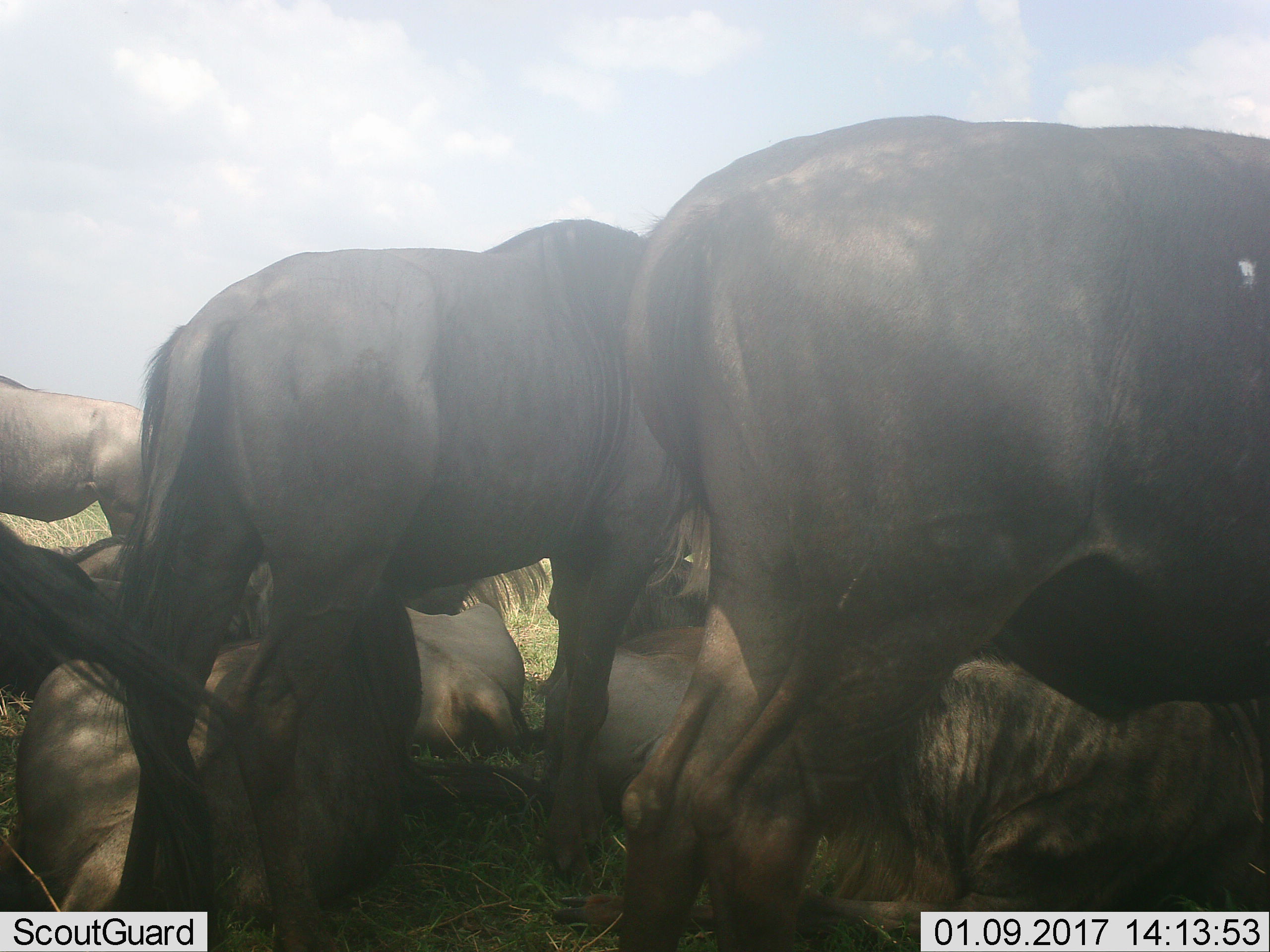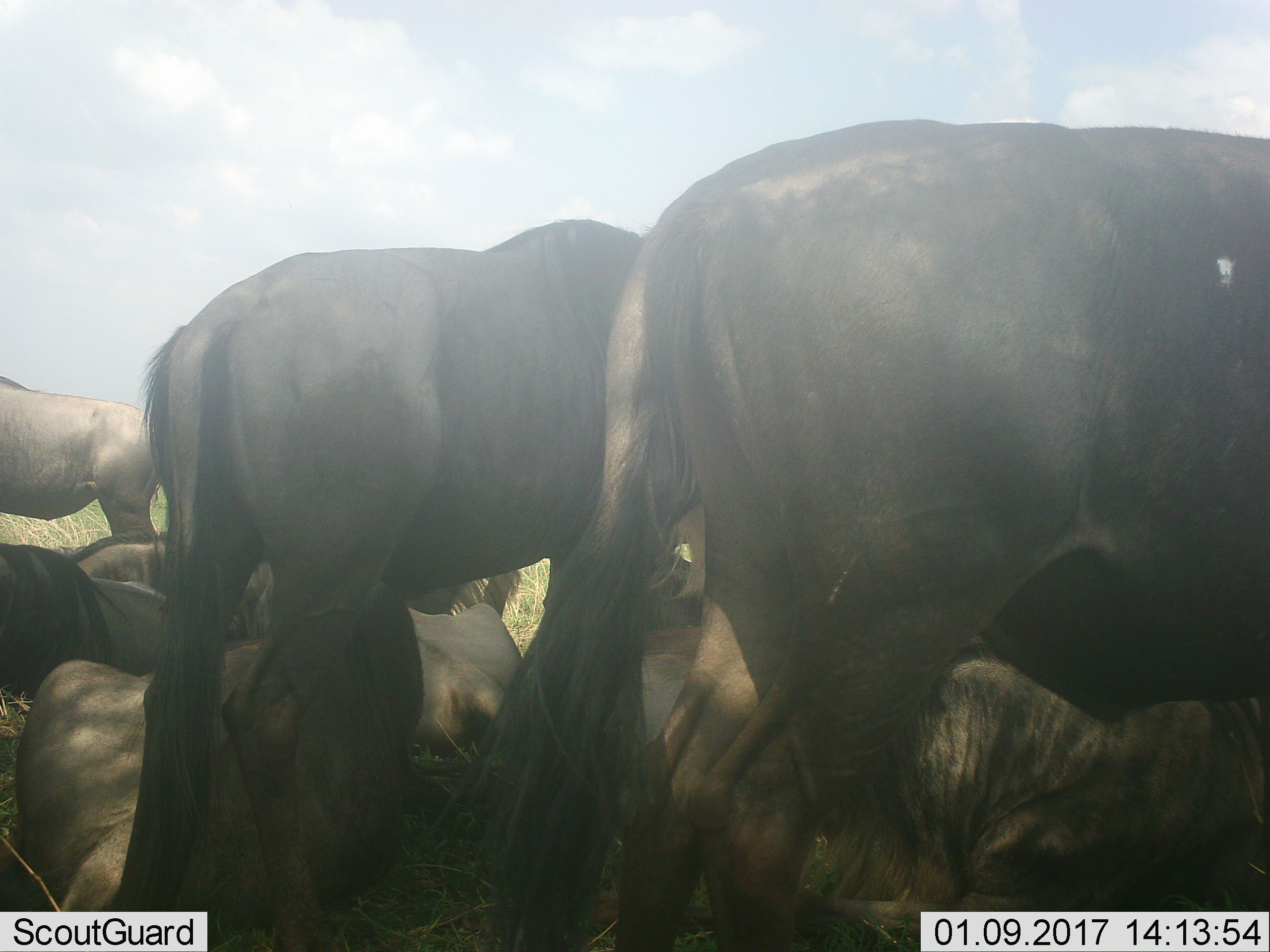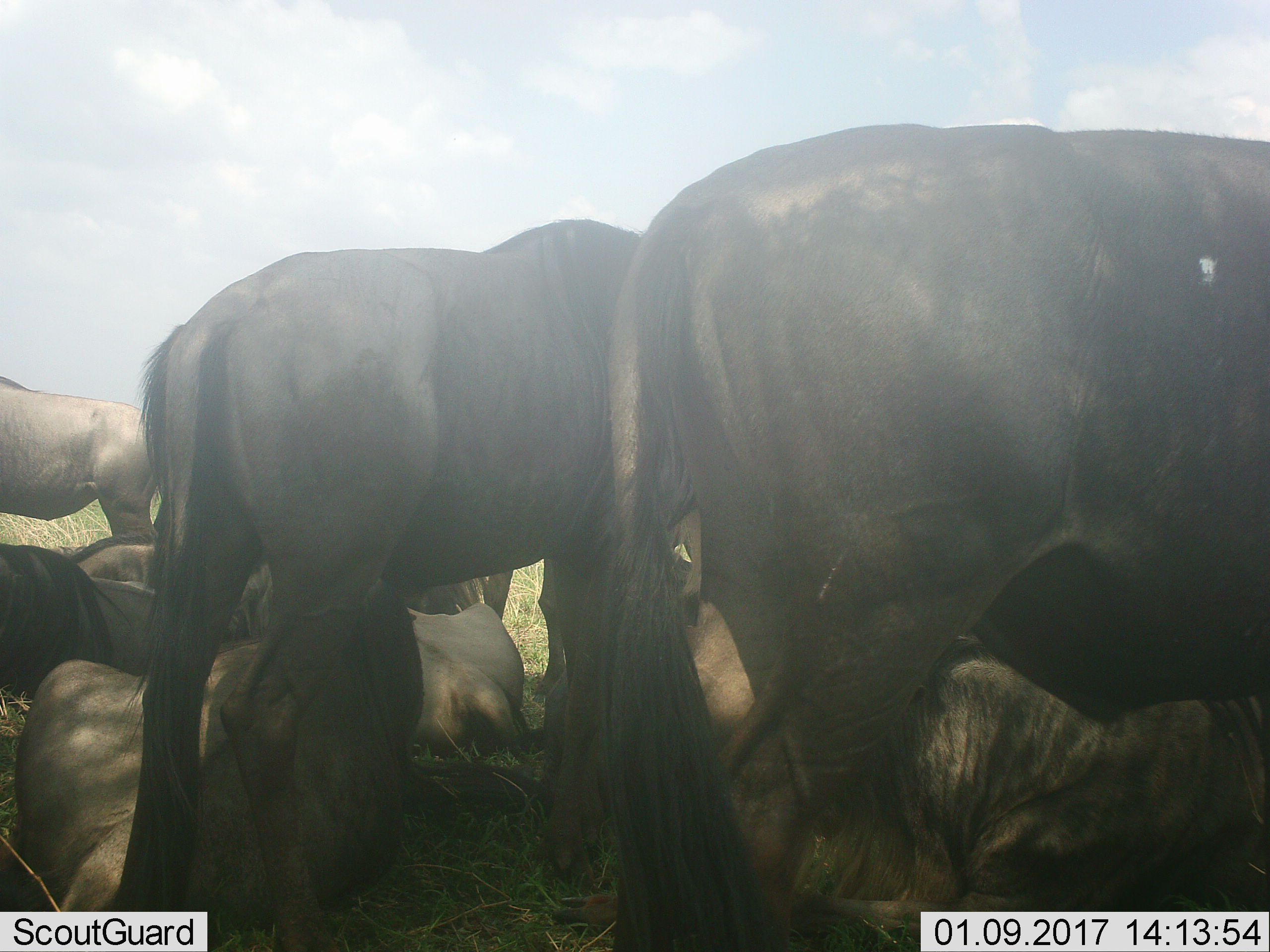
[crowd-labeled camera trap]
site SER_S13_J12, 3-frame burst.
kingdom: Animalia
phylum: Chordata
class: Mammalia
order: Artiodactyla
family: Bovidae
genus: Connochaetes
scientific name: Connochaetes taurinus taurinus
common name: blue wildebeest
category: wildebeestblue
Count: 8.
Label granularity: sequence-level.